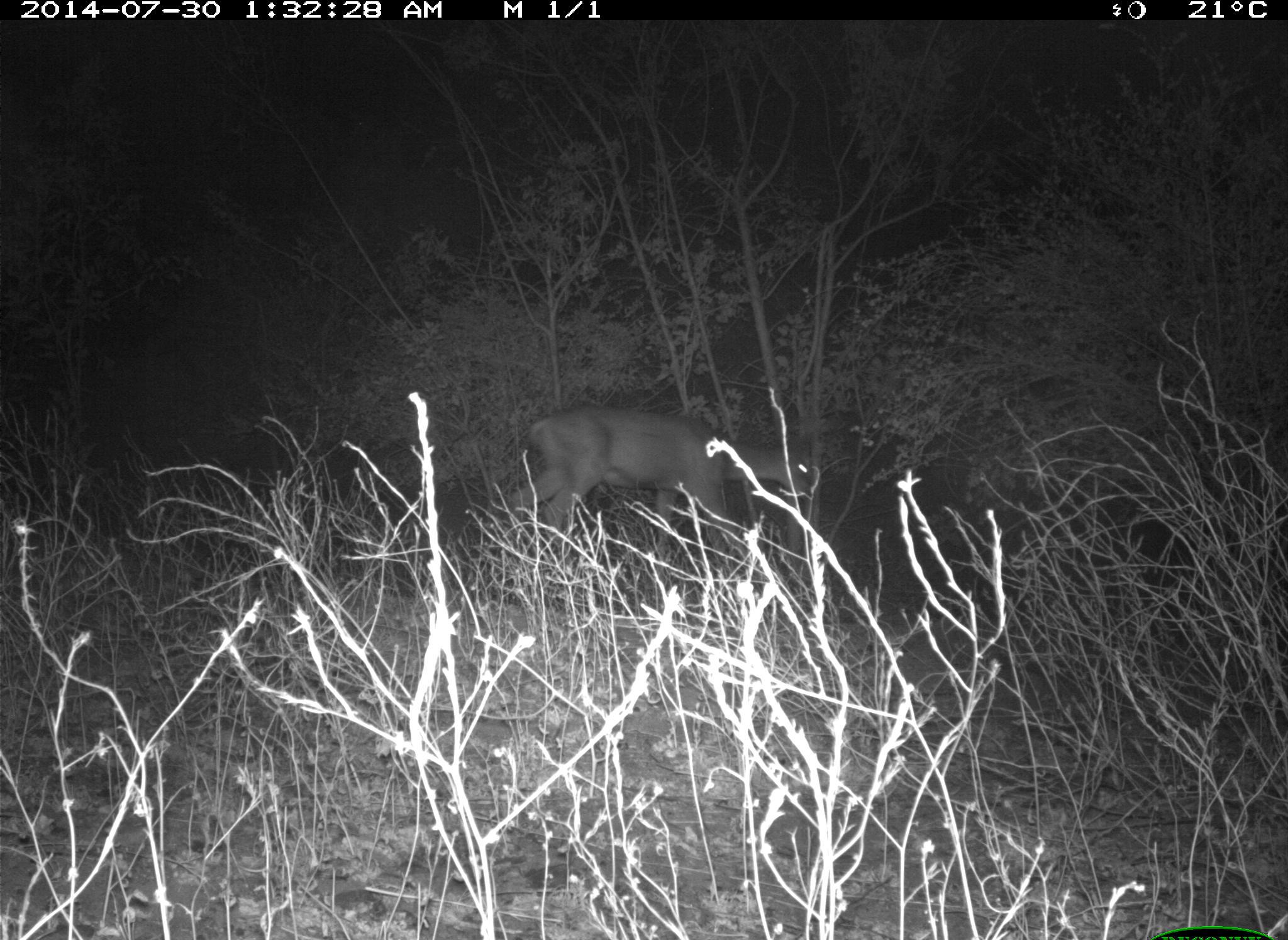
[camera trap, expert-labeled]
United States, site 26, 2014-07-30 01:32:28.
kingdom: Animalia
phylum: Chordata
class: Mammalia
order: Artiodactyla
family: Cervidae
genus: Odocoileus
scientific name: Odocoileus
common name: deer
Deer (Odocoileus).